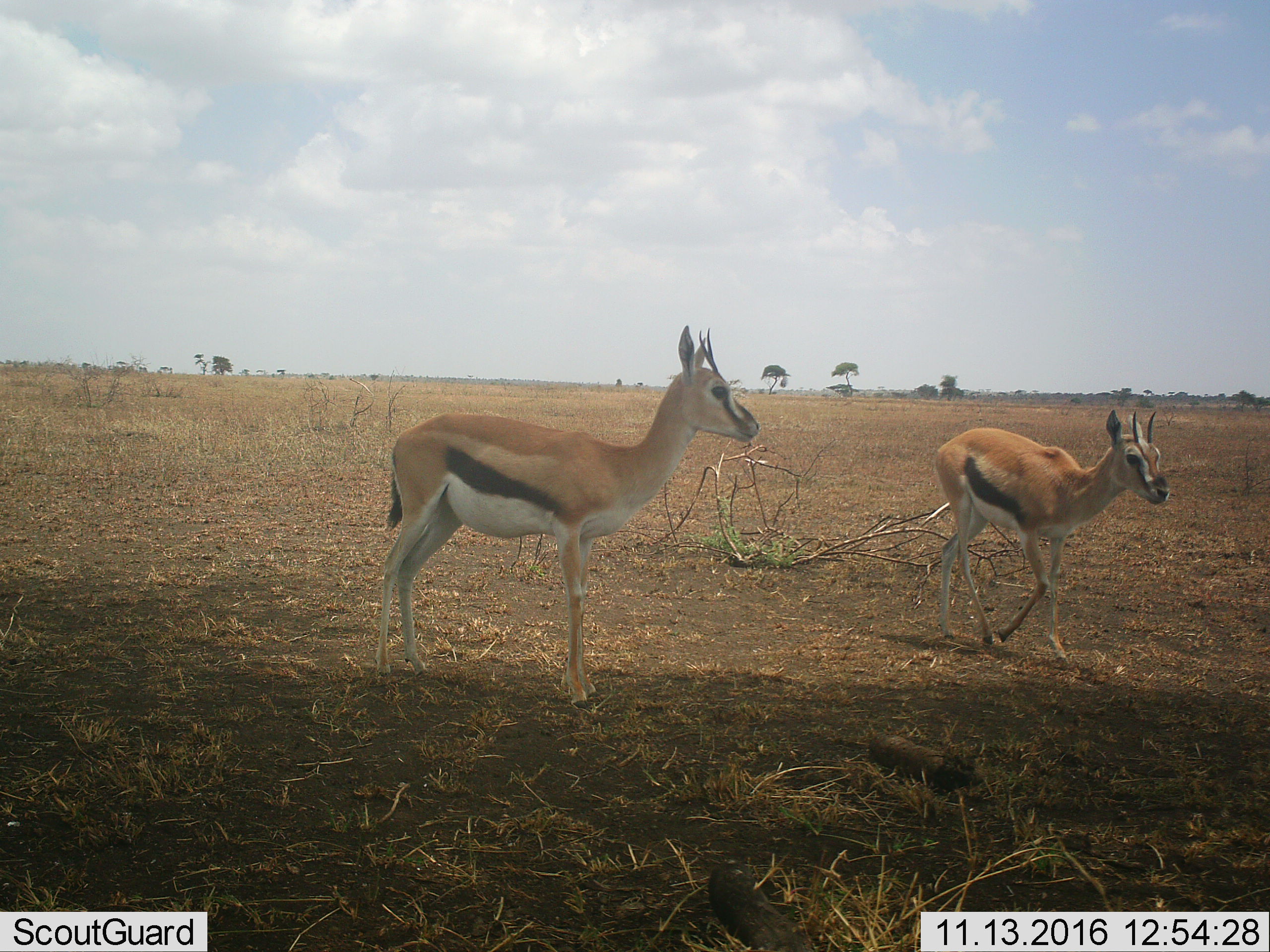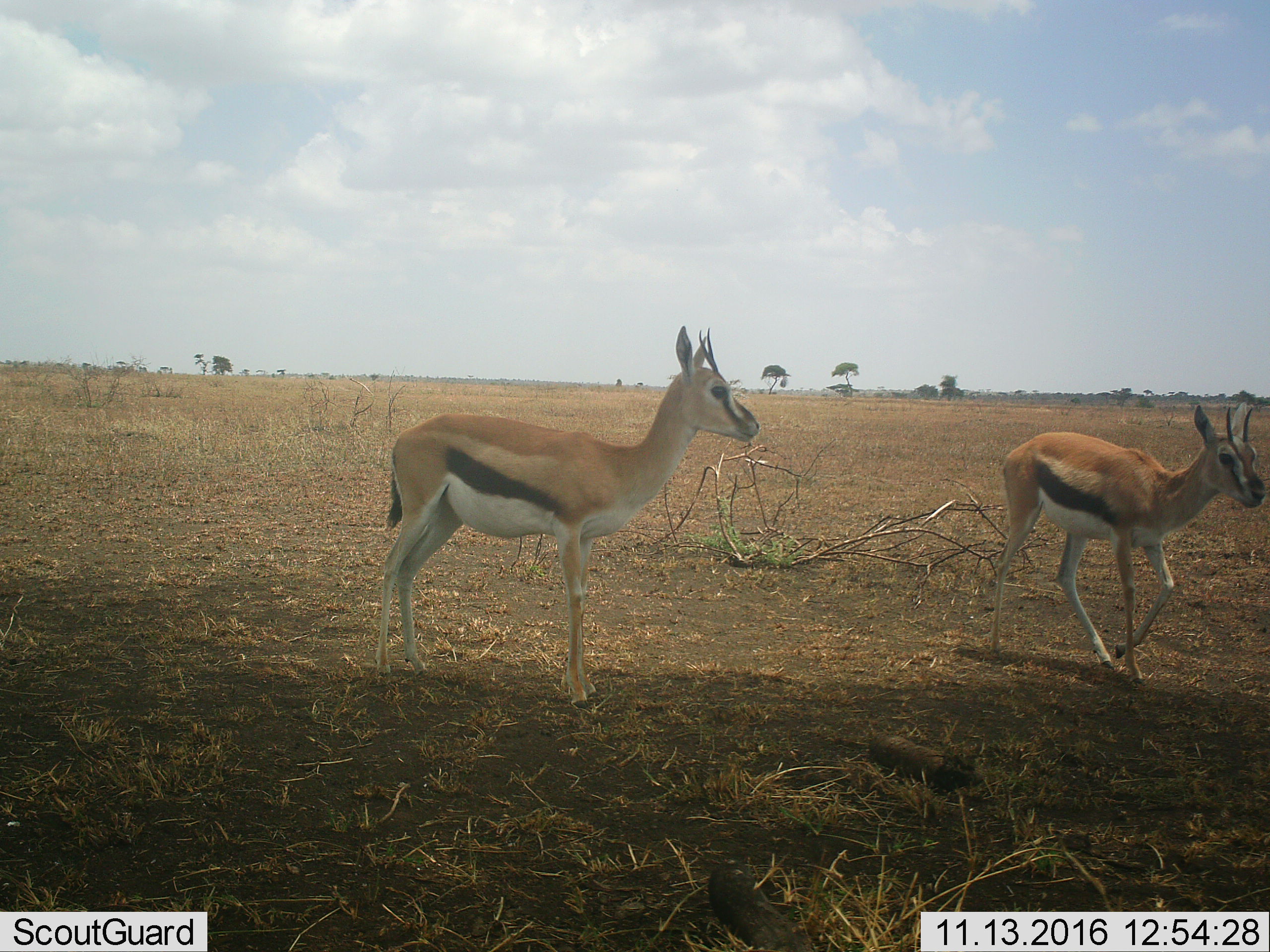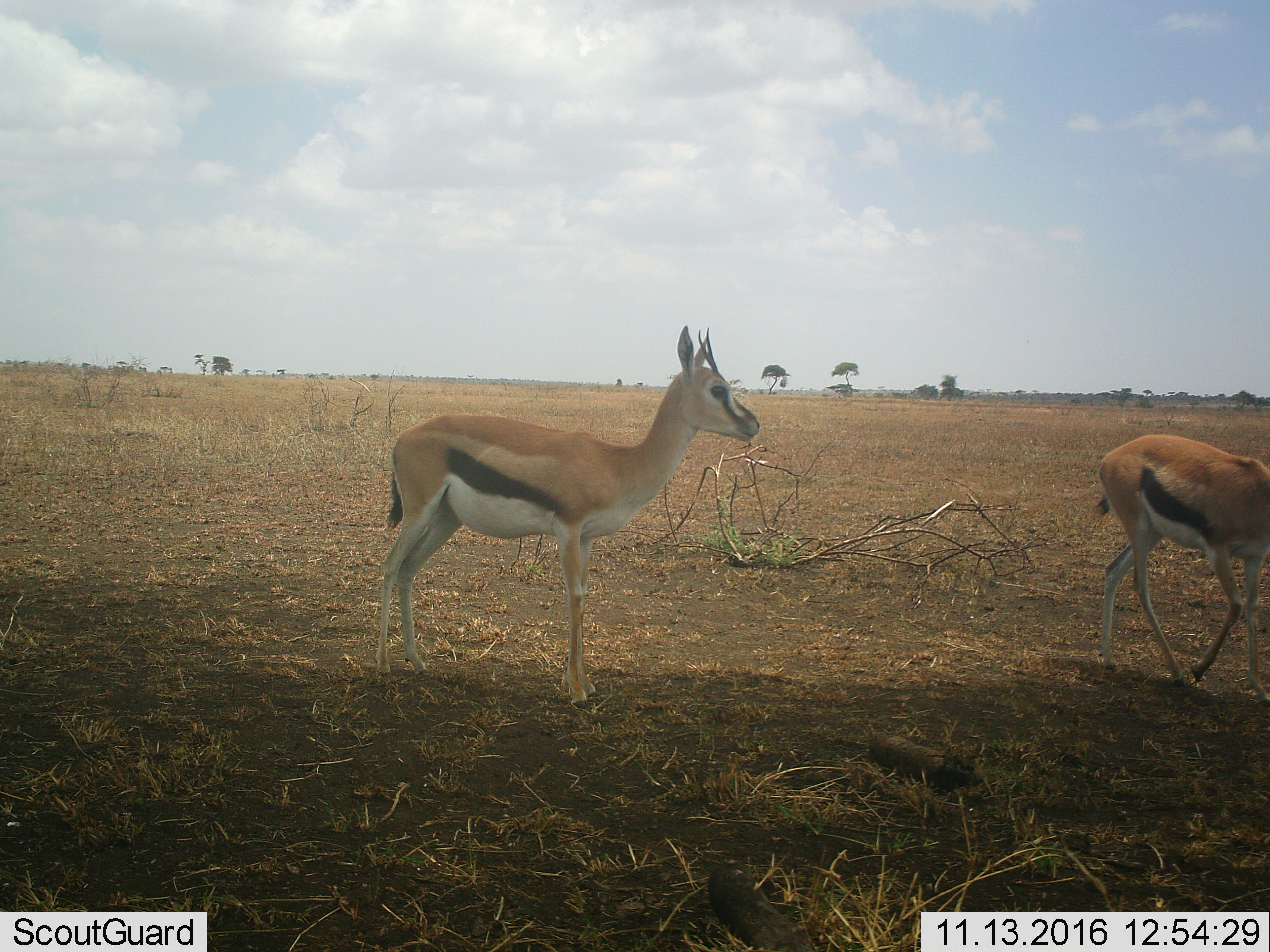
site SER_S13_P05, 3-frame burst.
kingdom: Animalia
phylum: Chordata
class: Mammalia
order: Artiodactyla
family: Bovidae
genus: Eudorcas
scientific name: Eudorcas thomsonii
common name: thomson's gazelle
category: gazellethomsons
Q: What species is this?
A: Gazellethomsons (thomson's gazelle) (Eudorcas thomsonii).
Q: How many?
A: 2.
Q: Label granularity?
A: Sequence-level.